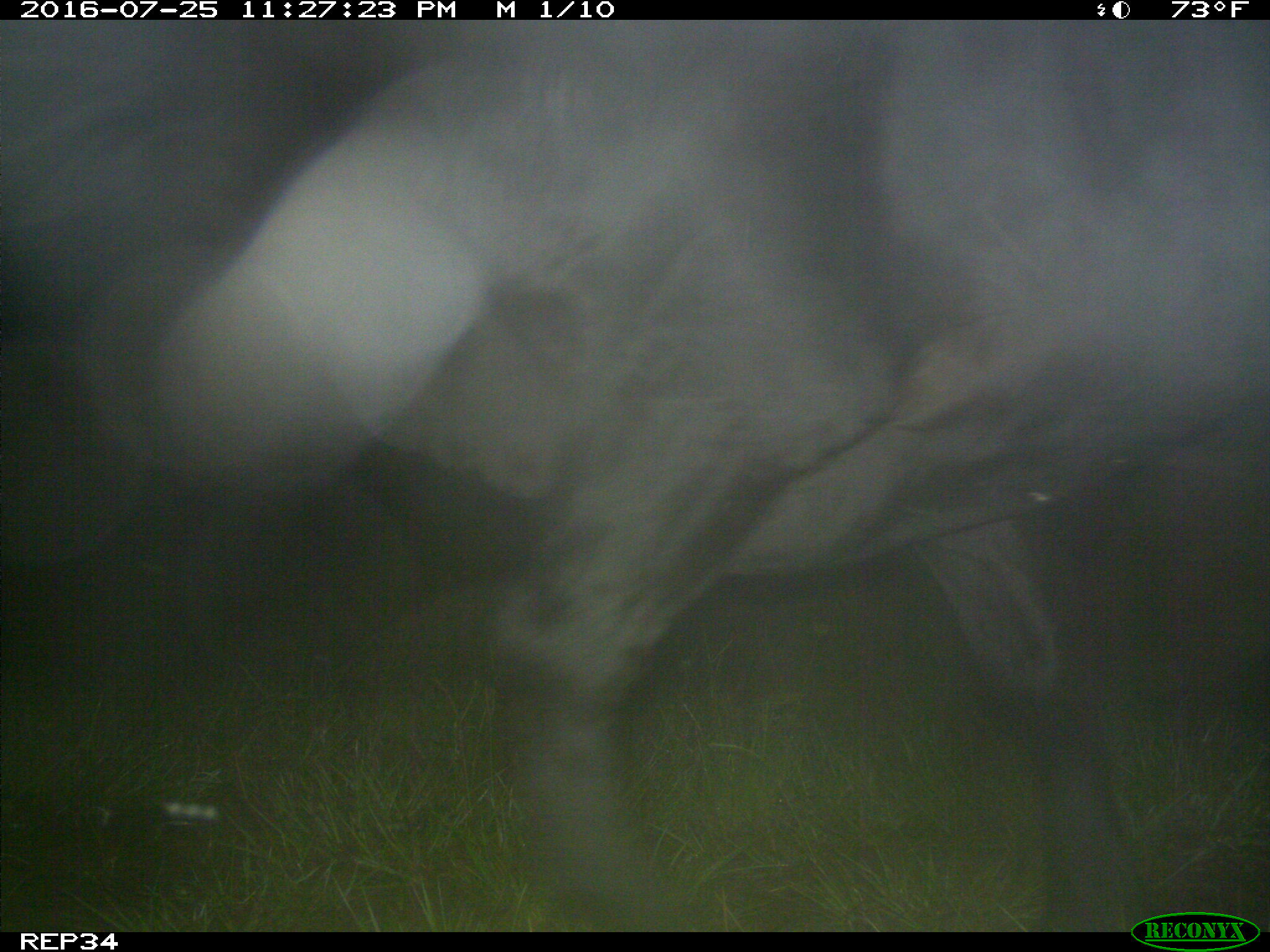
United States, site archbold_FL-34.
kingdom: Animalia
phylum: Chordata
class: Mammalia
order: Artiodactyla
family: Bovidae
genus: Bos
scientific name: Bos taurus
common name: domestic cow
Bos taurus (domestic cow).